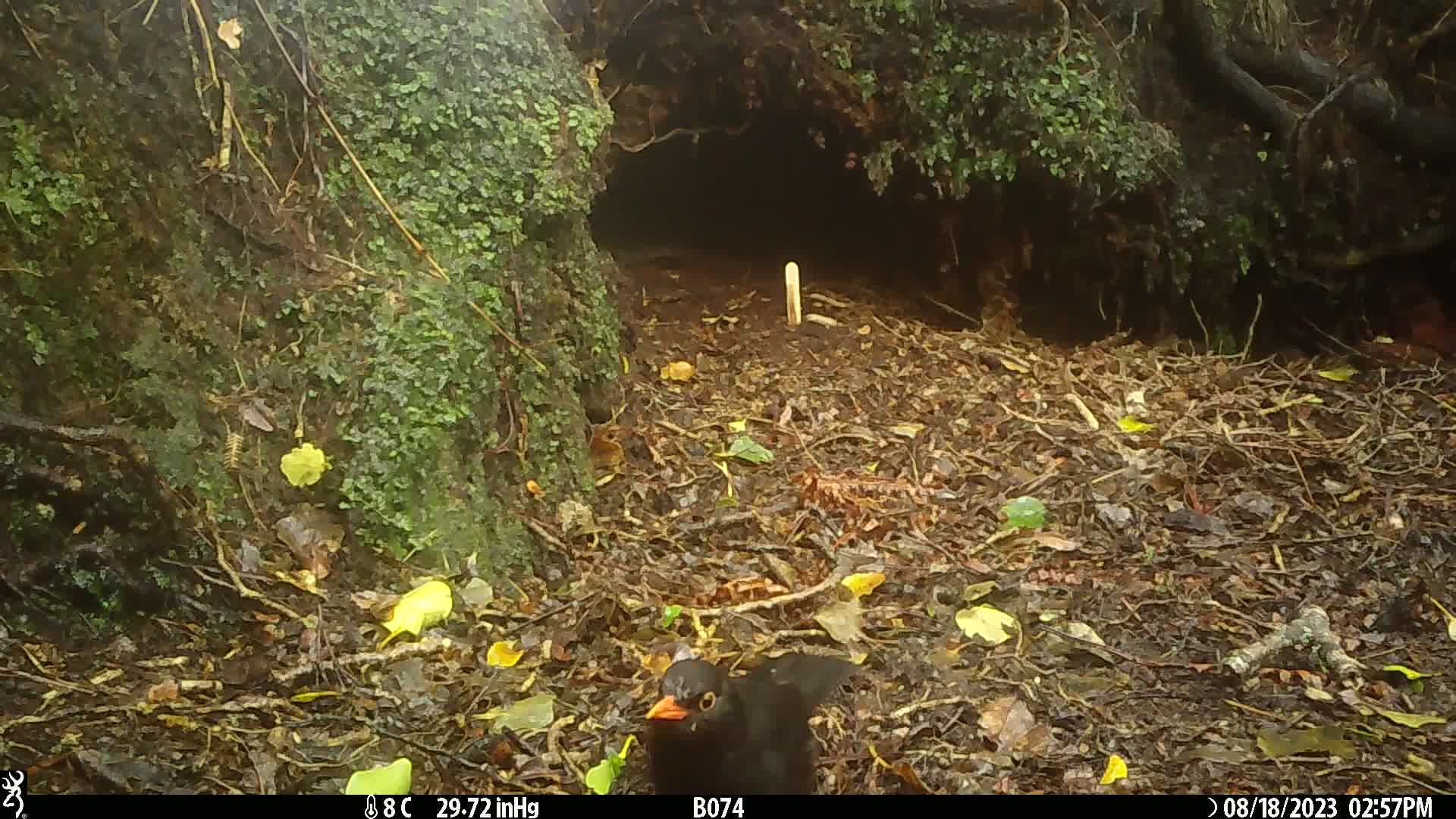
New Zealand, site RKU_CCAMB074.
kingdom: Animalia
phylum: Chordata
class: Aves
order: Passeriformes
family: Turdidae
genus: Turdus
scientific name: Turdus merula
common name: eurasian blackbird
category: blackbird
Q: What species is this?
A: Blackbird (eurasian blackbird) (Turdus merula).